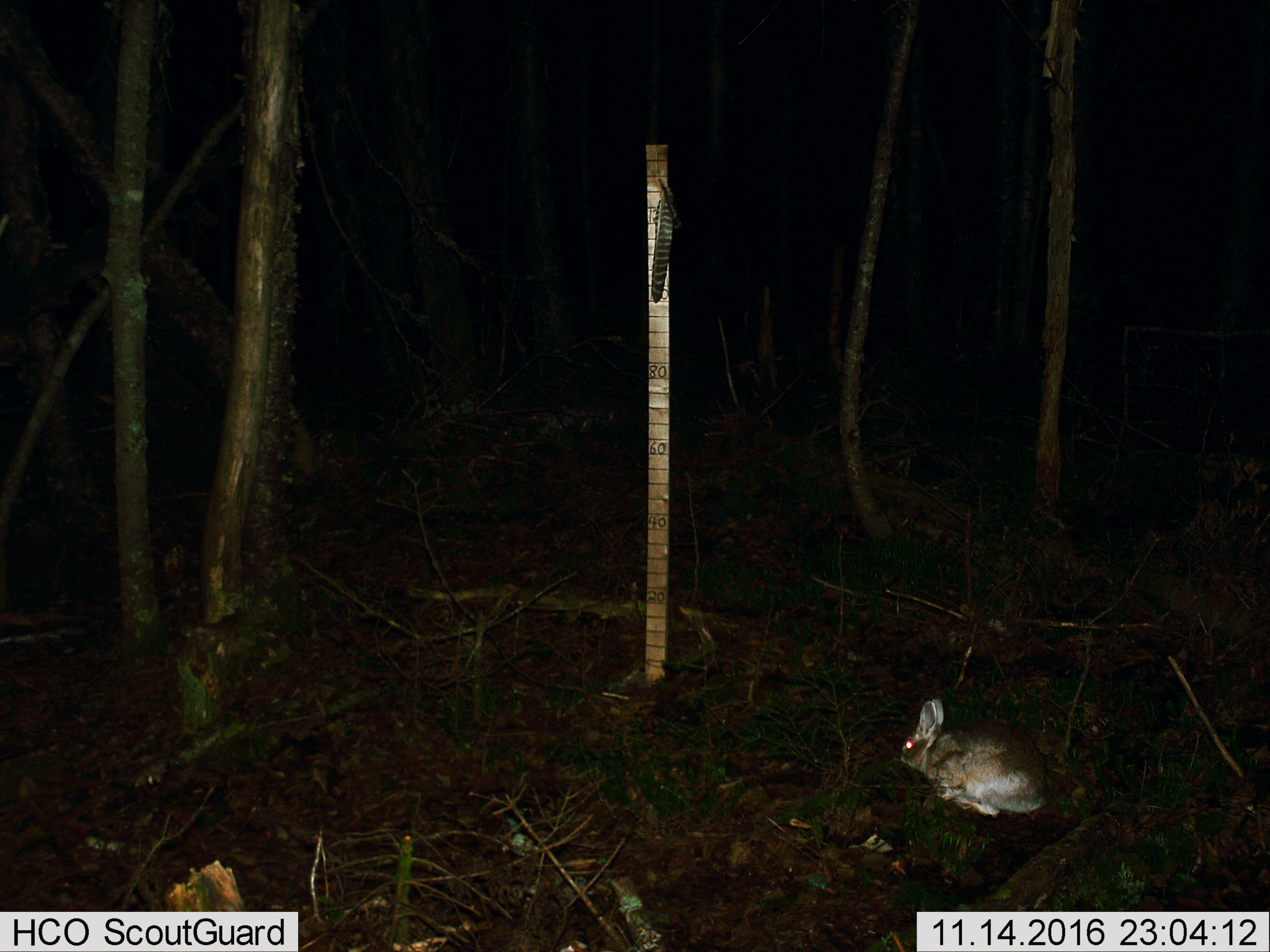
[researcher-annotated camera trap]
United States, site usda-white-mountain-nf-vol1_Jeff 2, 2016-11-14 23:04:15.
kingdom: Animalia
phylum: Chordata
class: Mammalia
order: Lagomorpha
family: Leporidae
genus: Lepus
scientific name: Lepus americanus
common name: snowshoe hare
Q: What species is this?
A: Snowshoe hare (Lepus americanus).